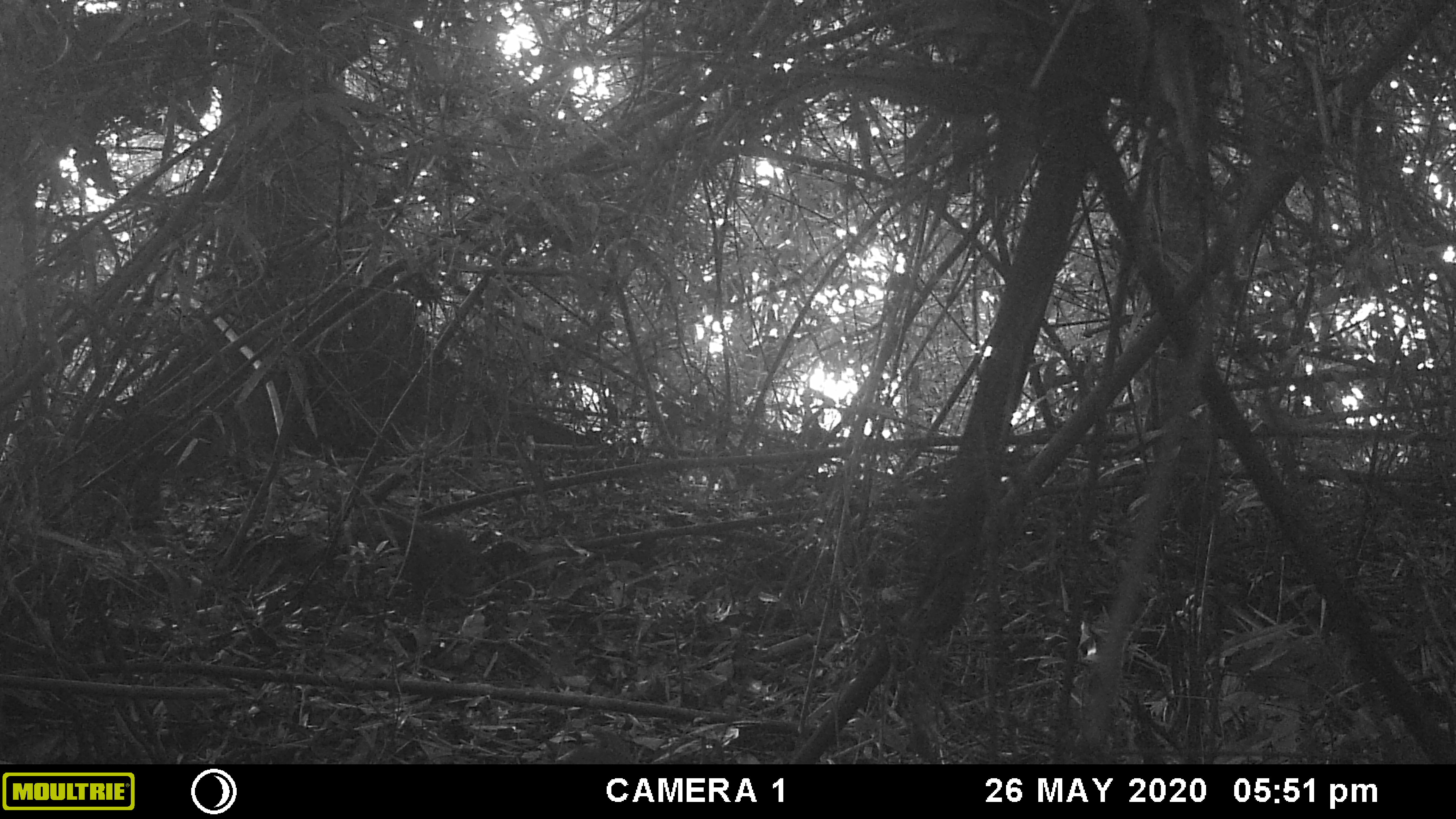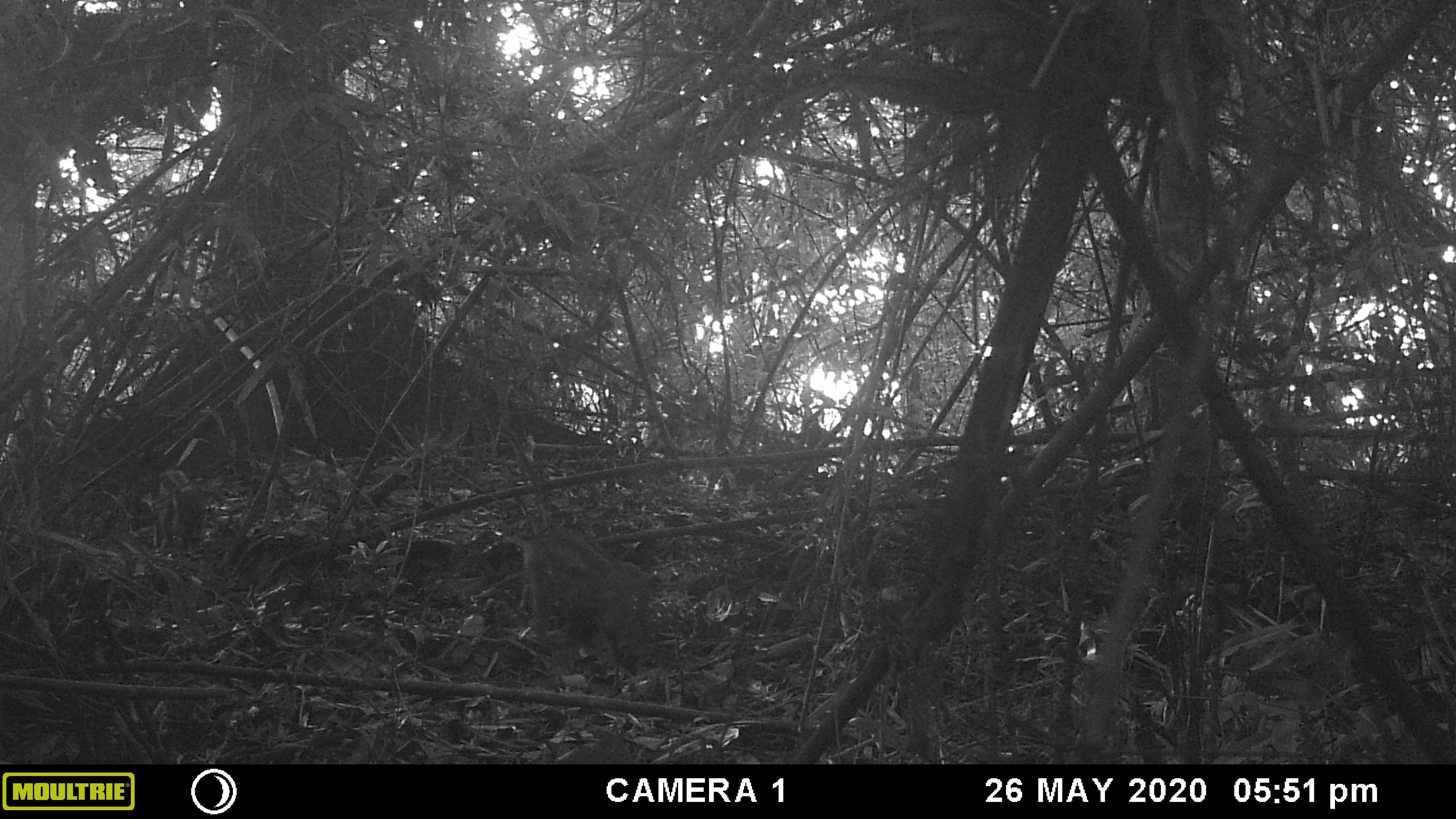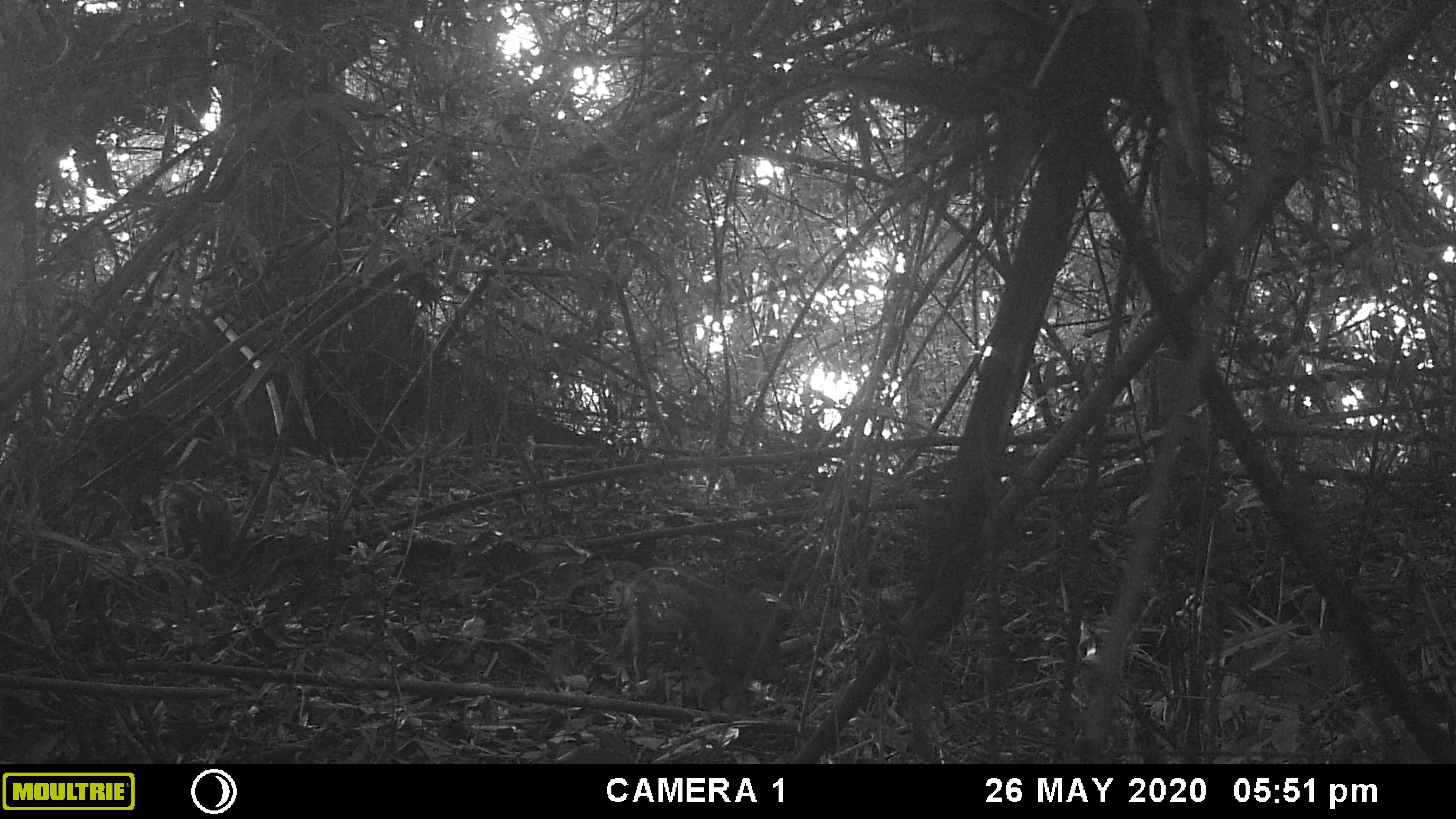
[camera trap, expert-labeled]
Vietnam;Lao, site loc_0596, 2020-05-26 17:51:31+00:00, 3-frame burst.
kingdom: Animalia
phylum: Chordata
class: Mammalia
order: Artiodactyla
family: Suidae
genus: Sus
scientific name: Sus scrofa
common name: eurasian wild pig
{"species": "eurasian wild pig (Sus scrofa)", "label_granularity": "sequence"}